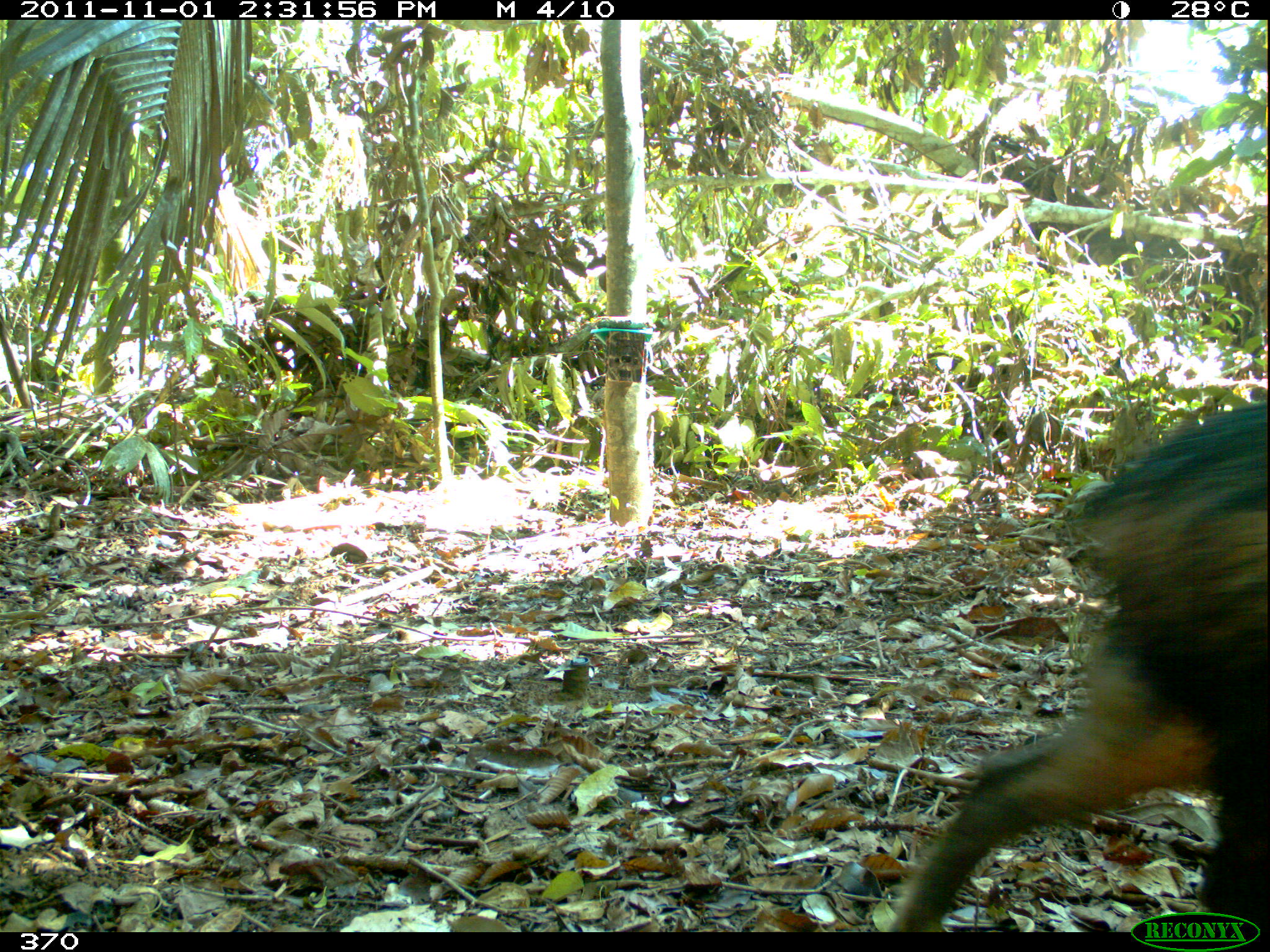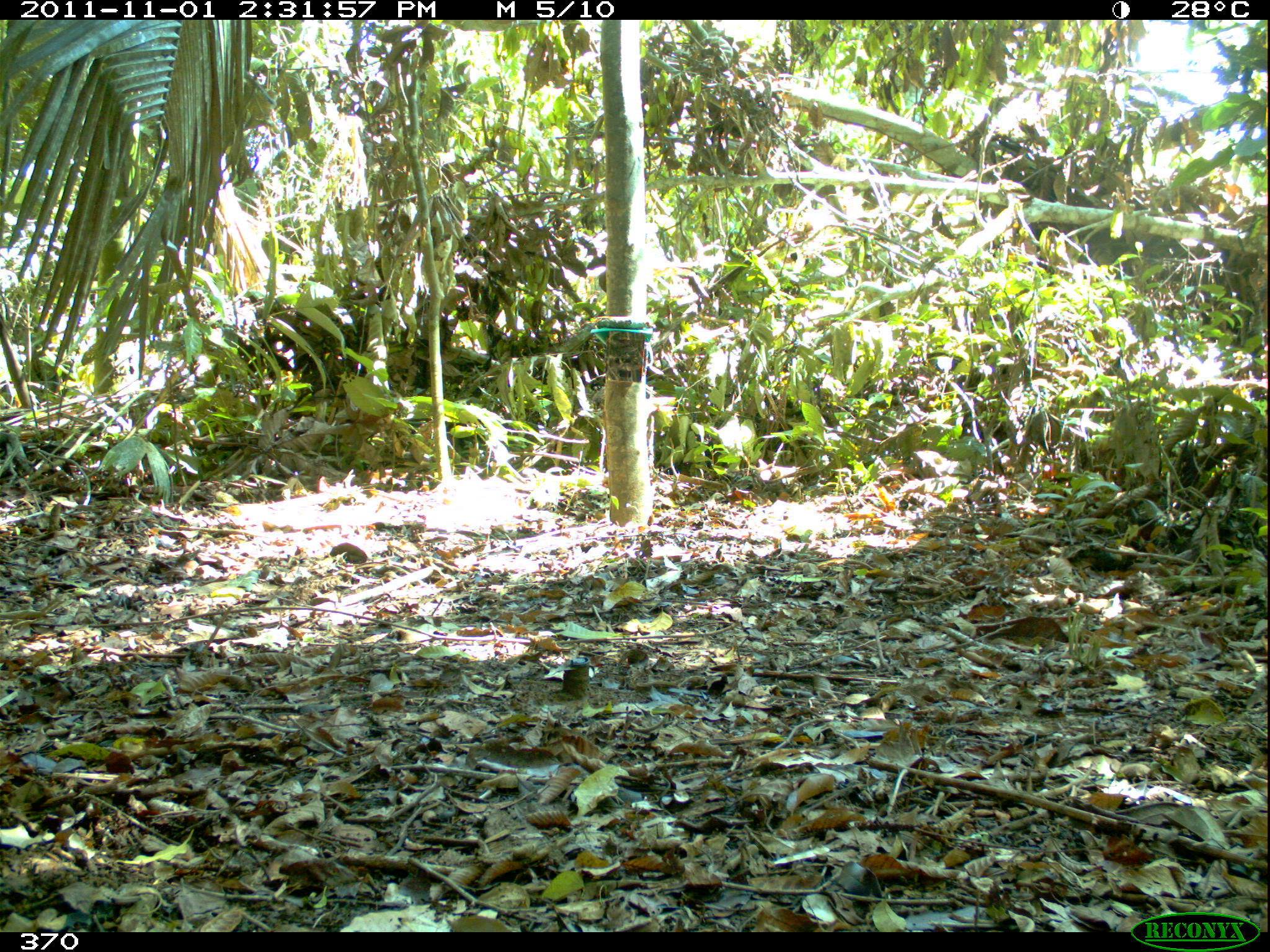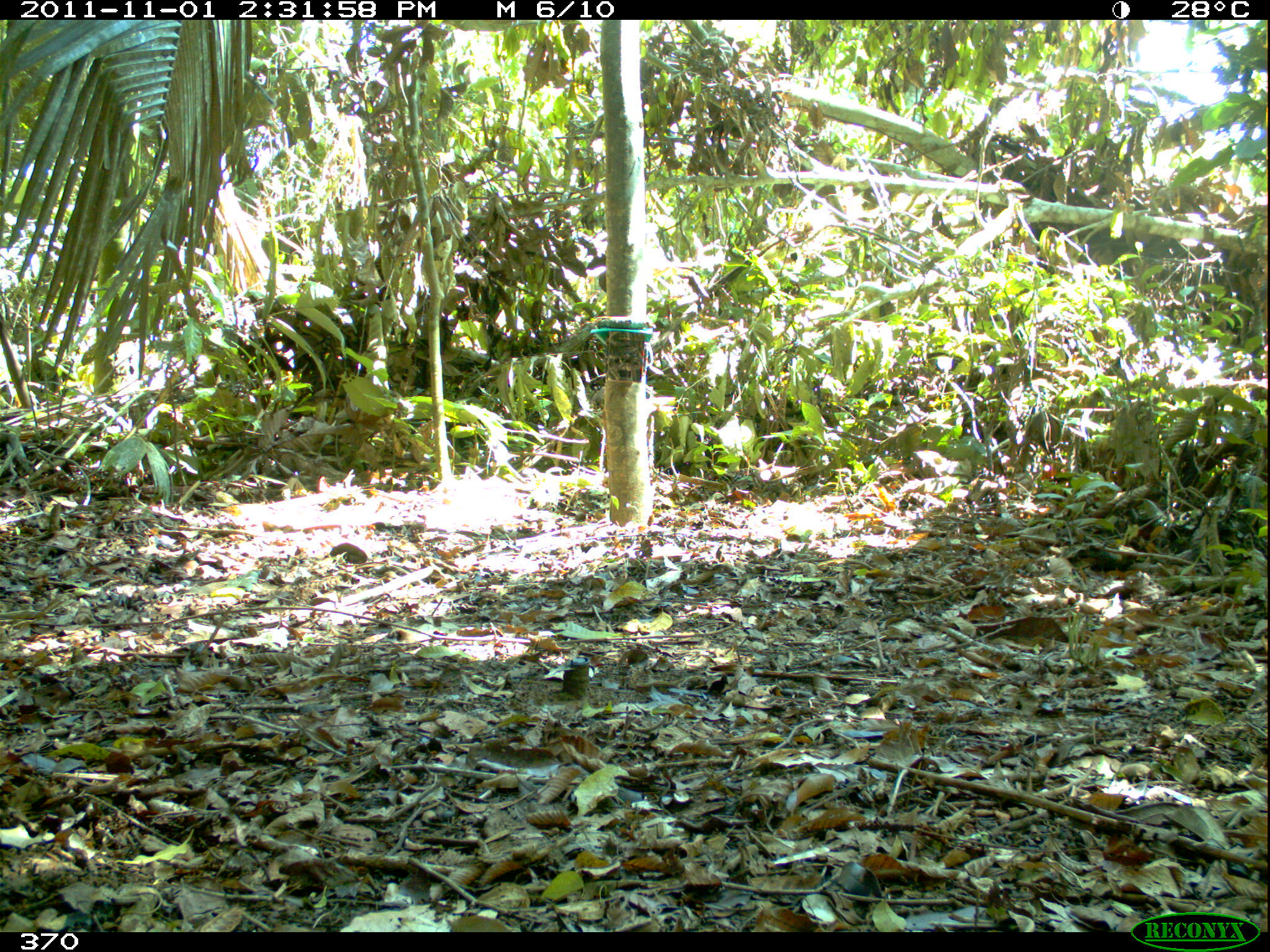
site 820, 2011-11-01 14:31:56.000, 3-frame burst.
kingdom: Animalia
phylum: Chordata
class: Mammalia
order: Artiodactyla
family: Tayassuidae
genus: Tayassu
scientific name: Tayassu pecari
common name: white-lipped peccary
Tayassu pecari (white-lipped peccary).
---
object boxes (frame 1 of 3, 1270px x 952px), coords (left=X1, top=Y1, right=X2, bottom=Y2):
tayassu pecari: (left=868, top=395, right=1270, bottom=932)